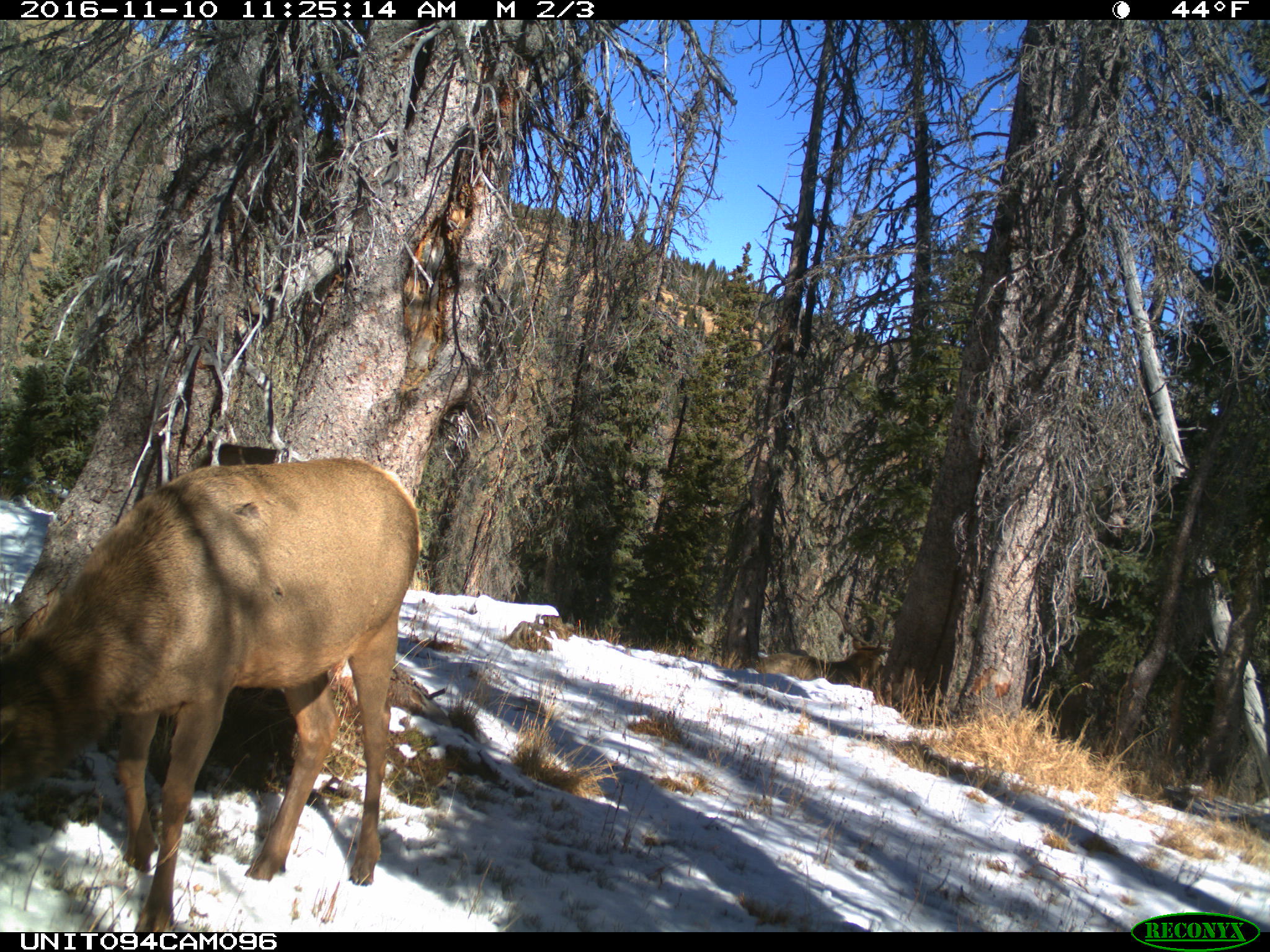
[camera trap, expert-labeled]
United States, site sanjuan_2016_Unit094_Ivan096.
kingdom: Animalia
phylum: Chordata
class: Mammalia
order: Artiodactyla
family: Cervidae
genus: Cervus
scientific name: Cervus elaphus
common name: red deer